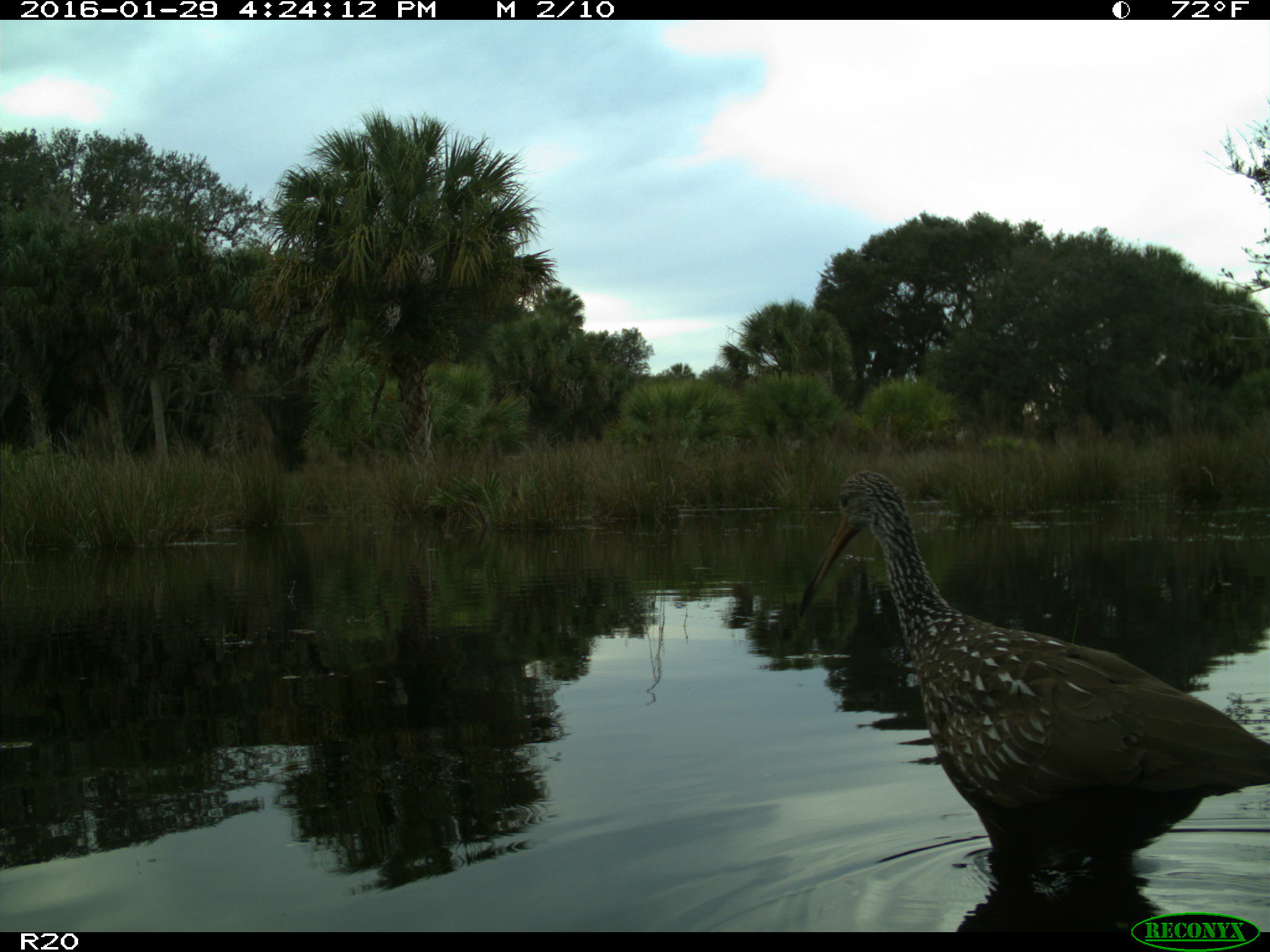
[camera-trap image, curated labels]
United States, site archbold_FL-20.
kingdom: Animalia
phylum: Chordata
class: Aves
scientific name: Aves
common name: birds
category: unidentified bird